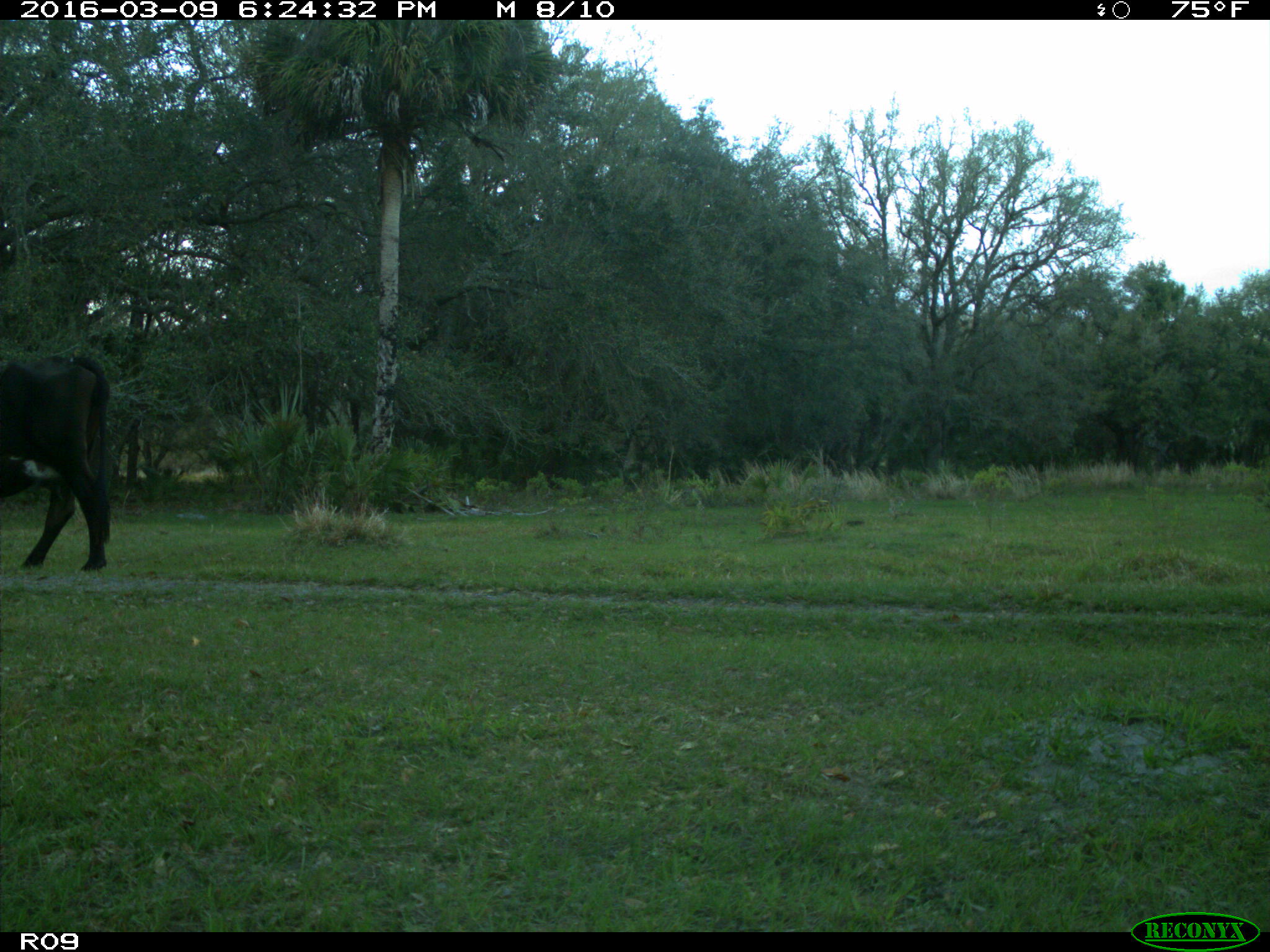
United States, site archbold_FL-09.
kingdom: Animalia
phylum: Chordata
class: Mammalia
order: Artiodactyla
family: Bovidae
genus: Bos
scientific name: Bos taurus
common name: domestic cow